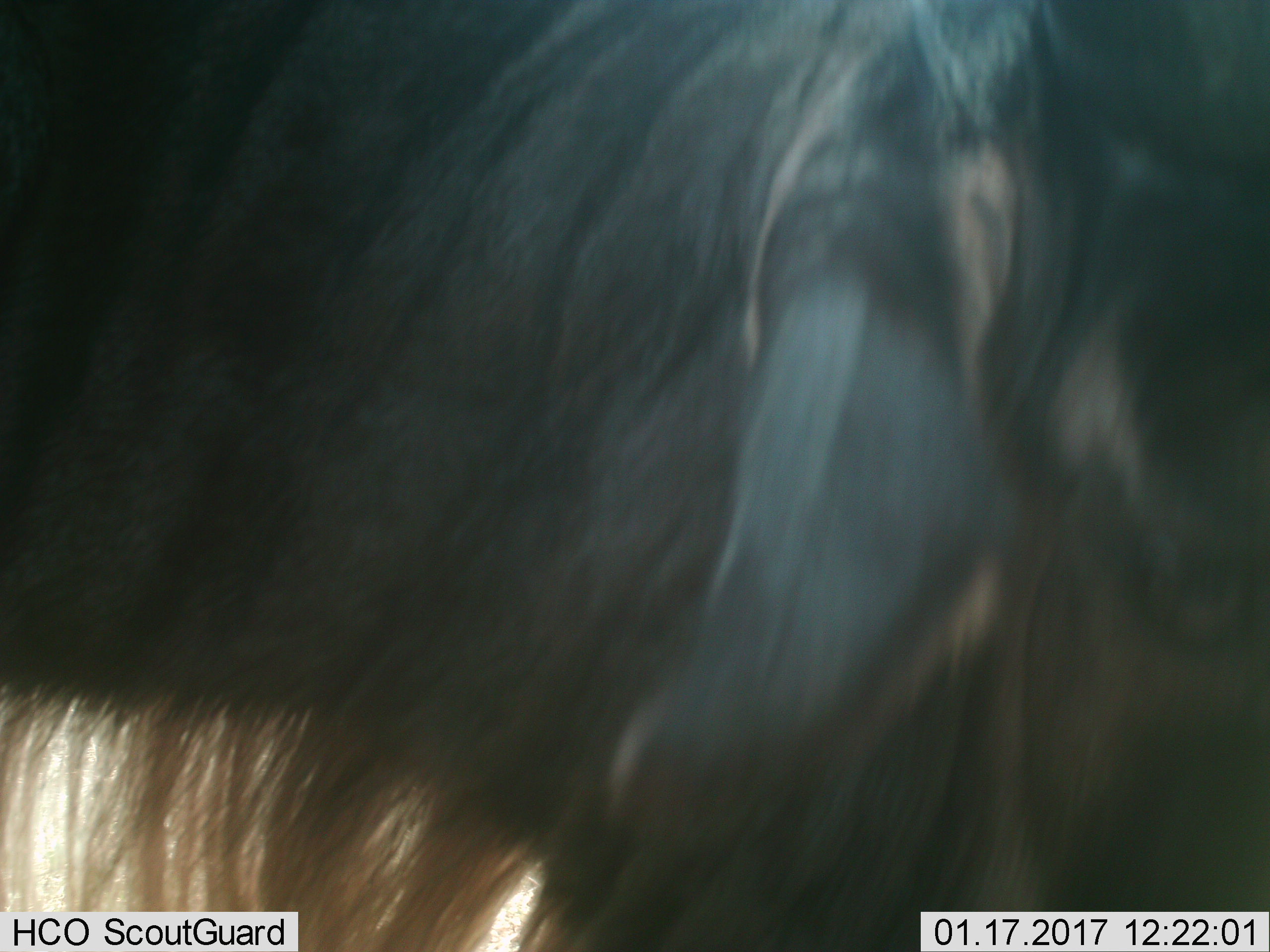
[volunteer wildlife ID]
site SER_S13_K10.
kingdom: Animalia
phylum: Chordata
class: Mammalia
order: Artiodactyla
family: Bovidae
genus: Connochaetes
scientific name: Connochaetes taurinus taurinus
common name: blue wildebeest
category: wildebeestblue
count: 1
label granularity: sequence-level